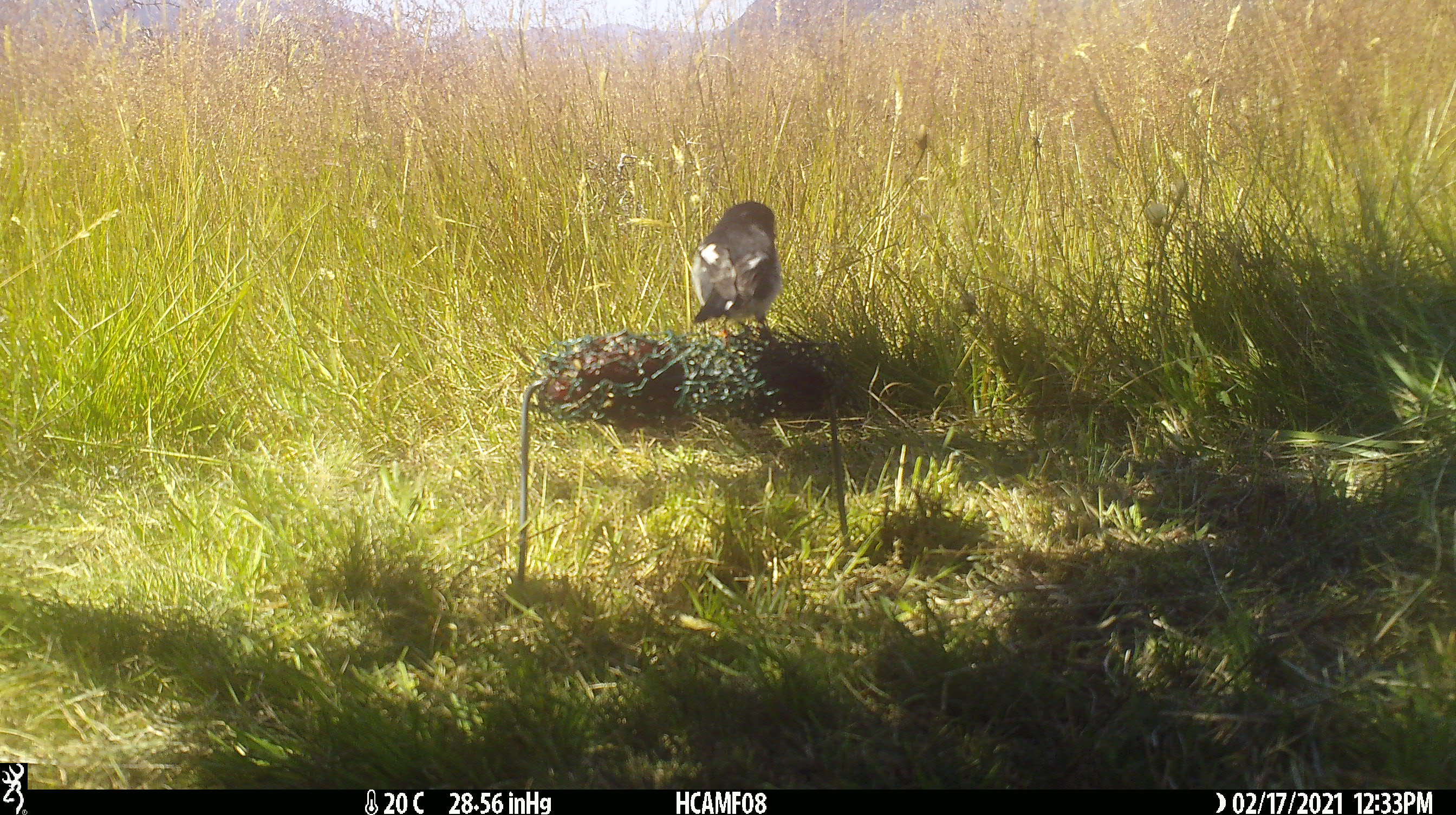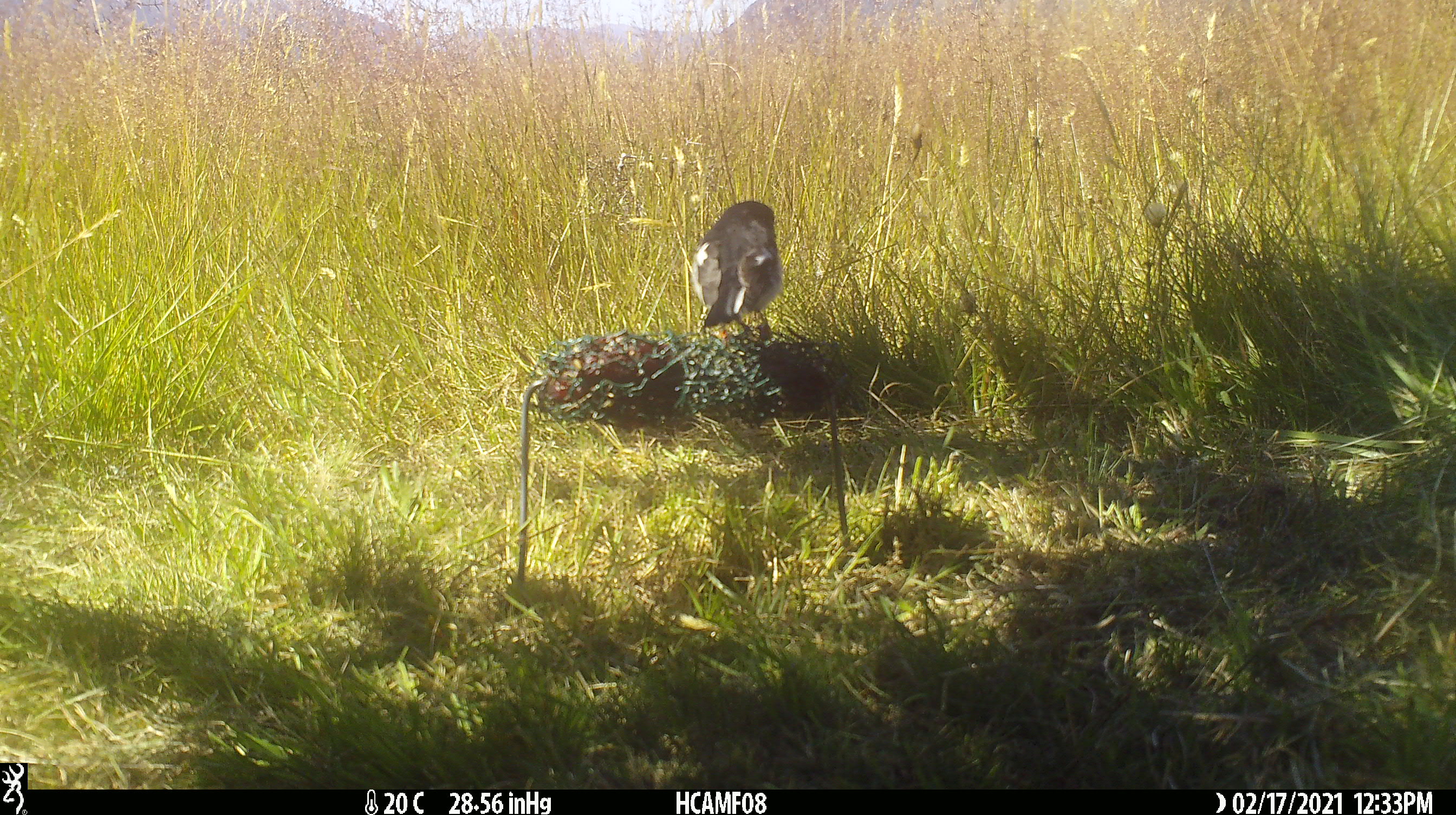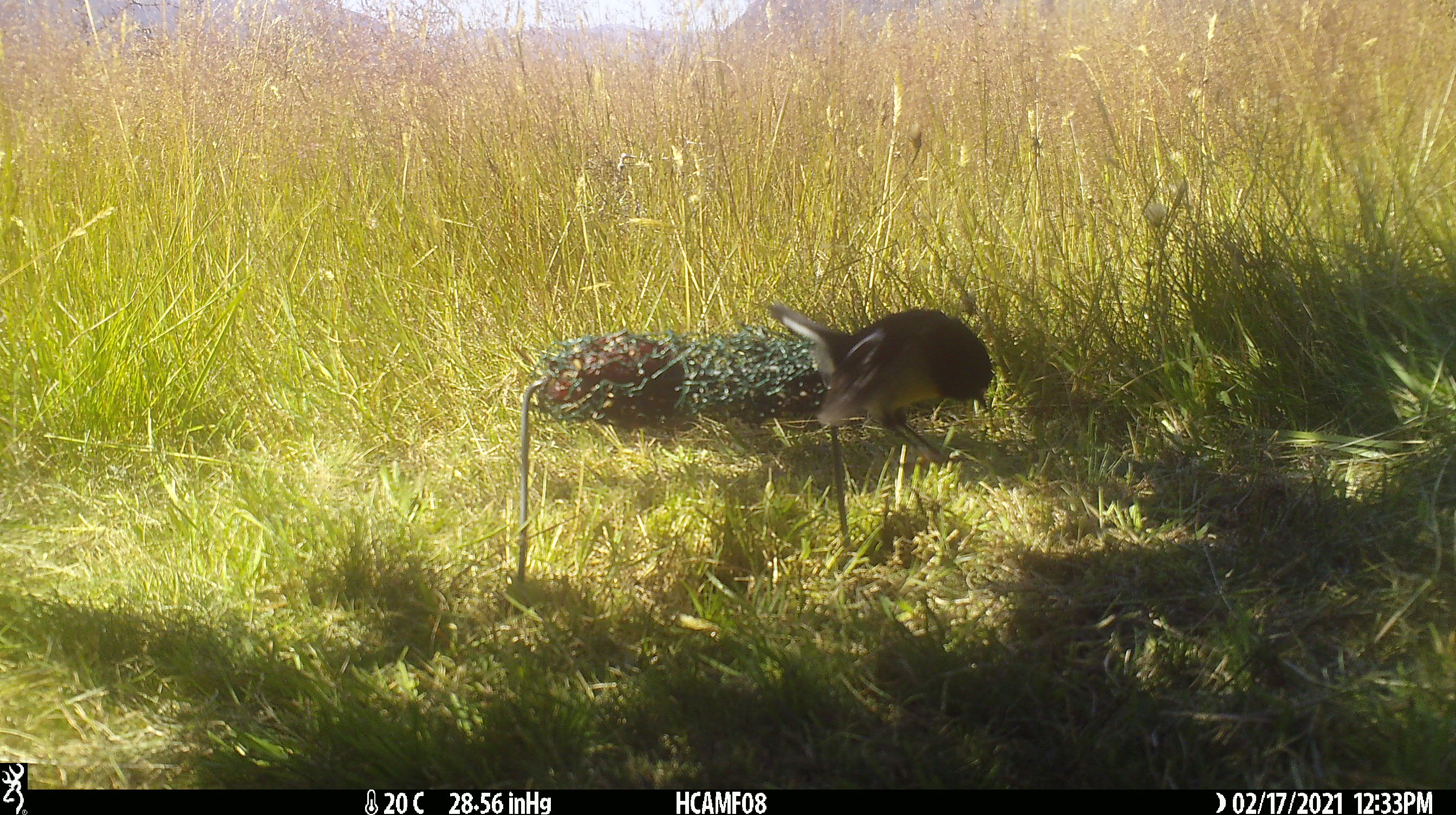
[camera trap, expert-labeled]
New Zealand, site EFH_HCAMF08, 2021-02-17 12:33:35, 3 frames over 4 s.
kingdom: Animalia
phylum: Chordata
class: Aves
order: Passeriformes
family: Petroicidae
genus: Petroica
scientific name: Petroica macrocephala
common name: tomtit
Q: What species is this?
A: Tomtit (Petroica macrocephala).